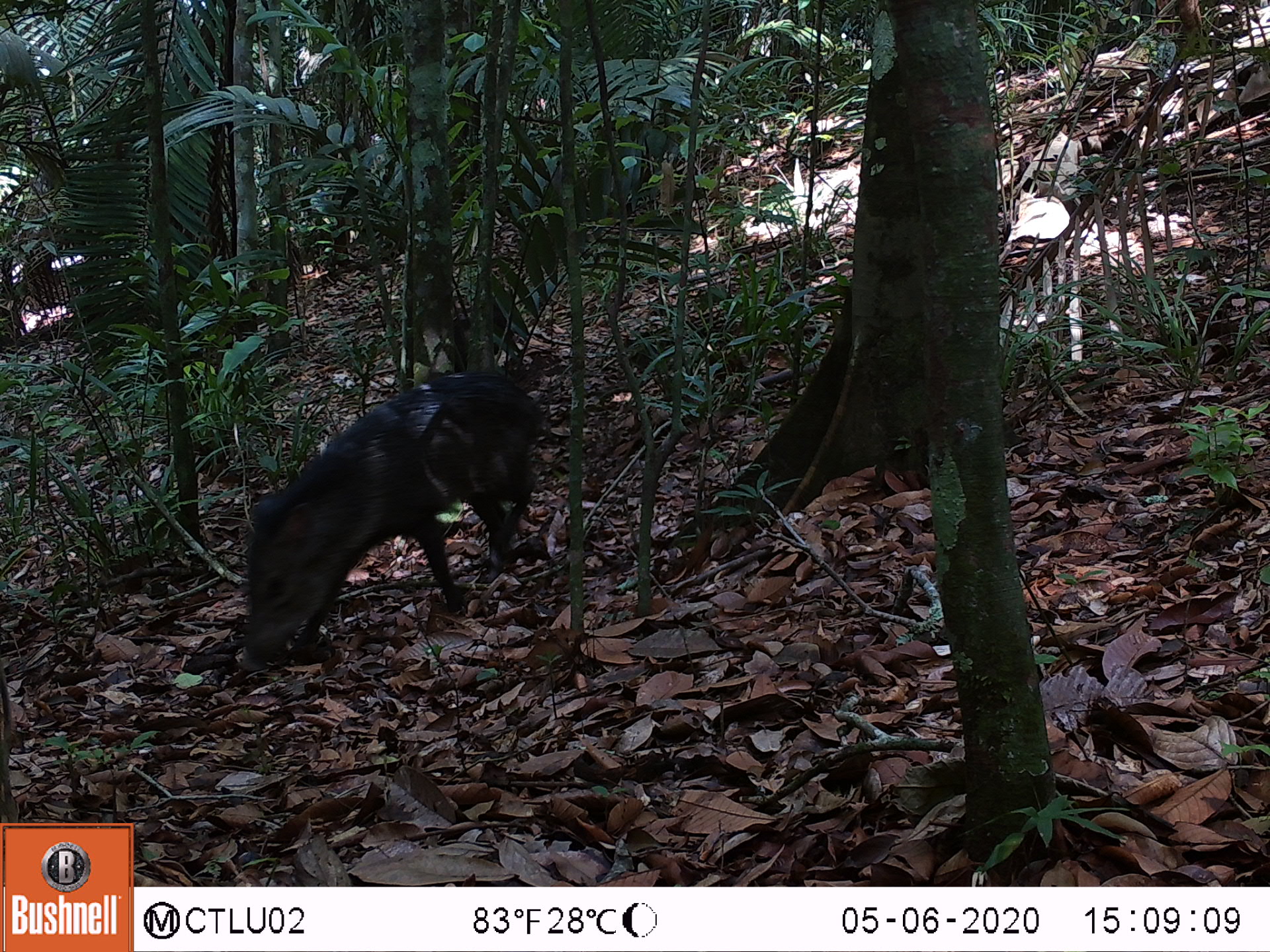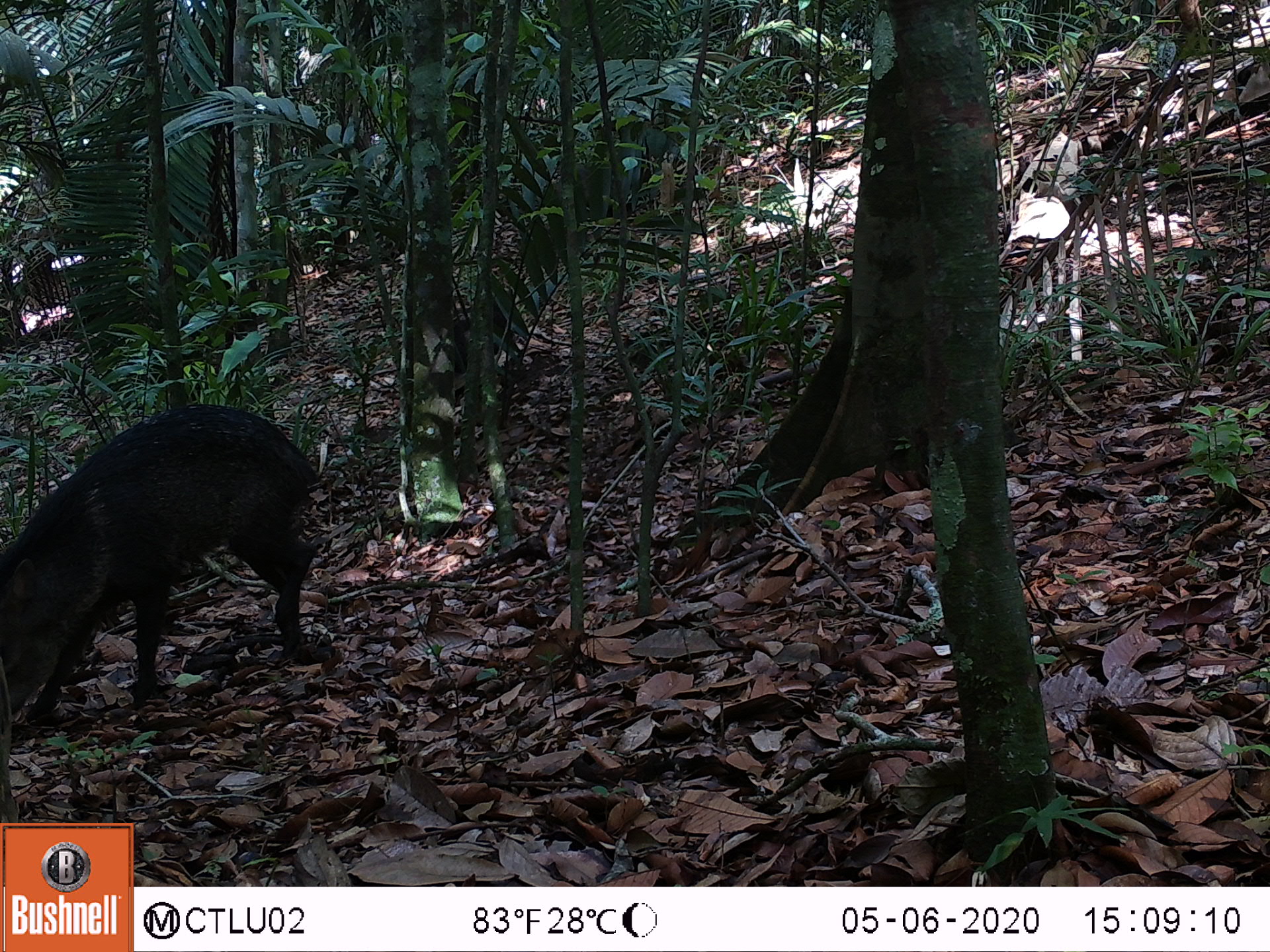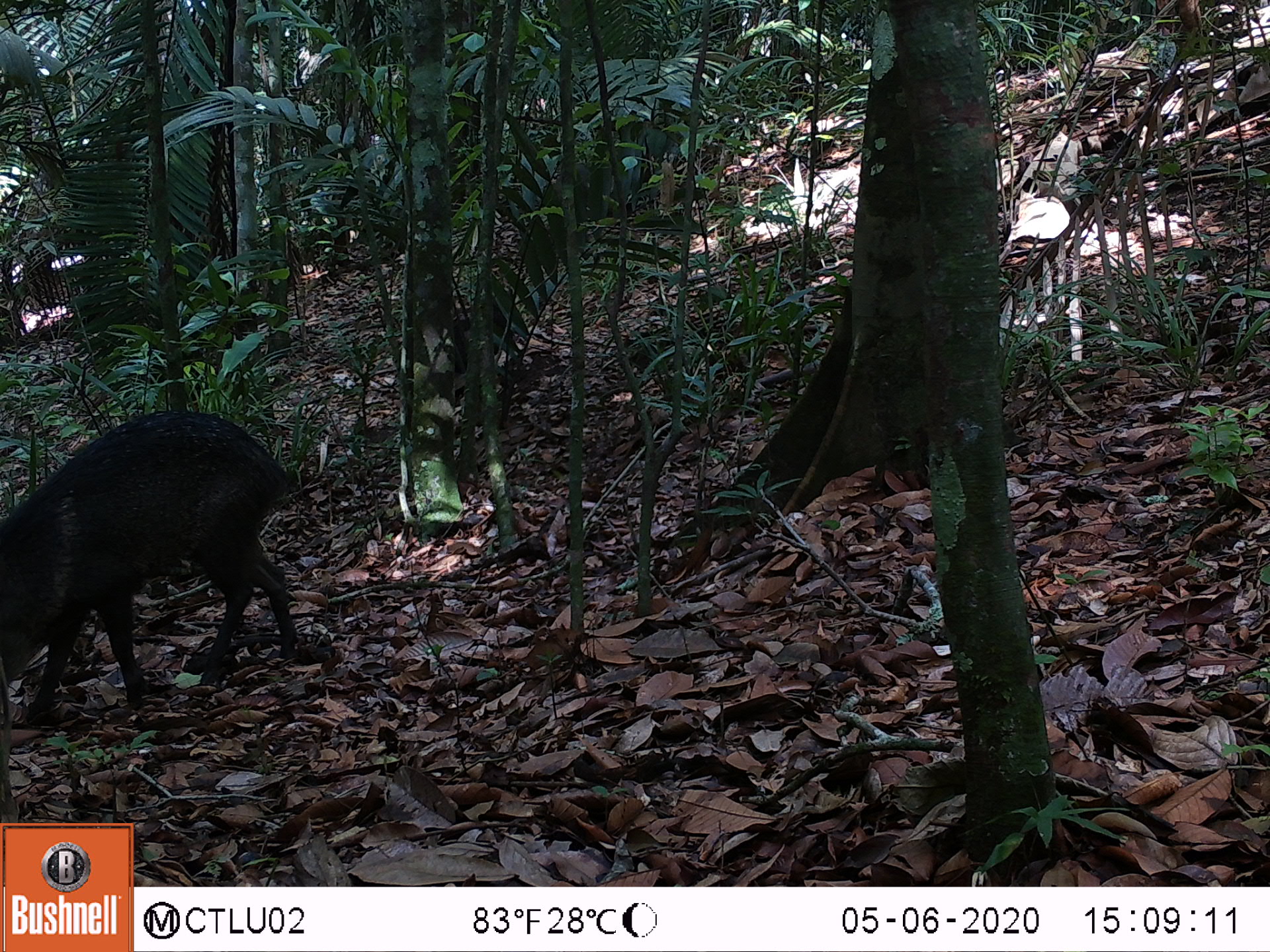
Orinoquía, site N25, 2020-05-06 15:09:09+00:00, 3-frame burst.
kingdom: Animalia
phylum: Chordata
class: Mammalia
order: Artiodactyla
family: Tayassuidae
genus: Pecari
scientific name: Pecari tajacu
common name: collared peccary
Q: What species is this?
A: Collared peccary (Pecari tajacu).